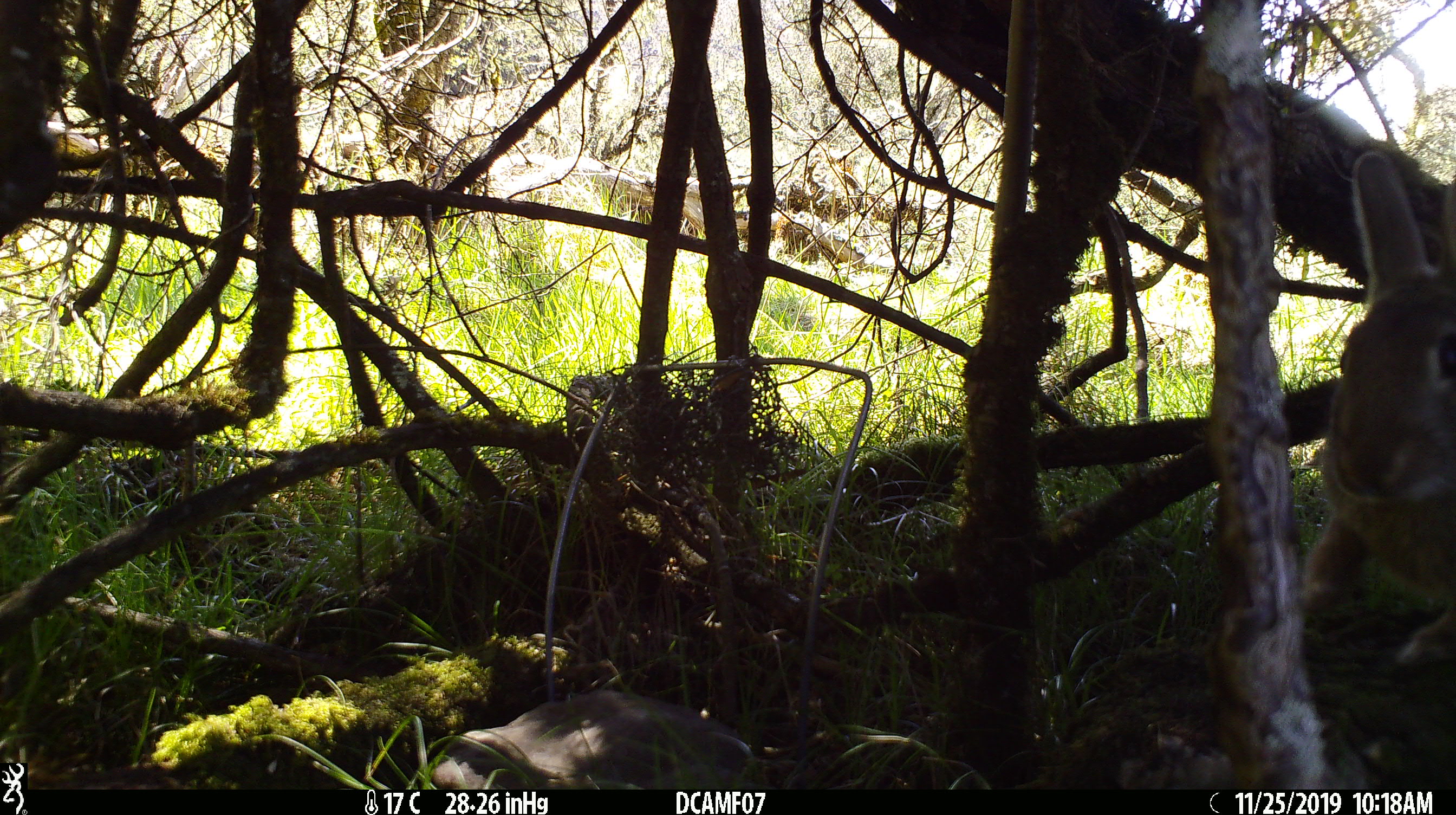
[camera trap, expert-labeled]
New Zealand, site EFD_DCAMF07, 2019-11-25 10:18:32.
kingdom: Animalia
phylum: Chordata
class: Mammalia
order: Lagomorpha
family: Leporidae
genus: Oryctolagus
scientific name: Oryctolagus cuniculus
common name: european rabbit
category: rabbit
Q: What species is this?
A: Rabbit (european rabbit) (Oryctolagus cuniculus).